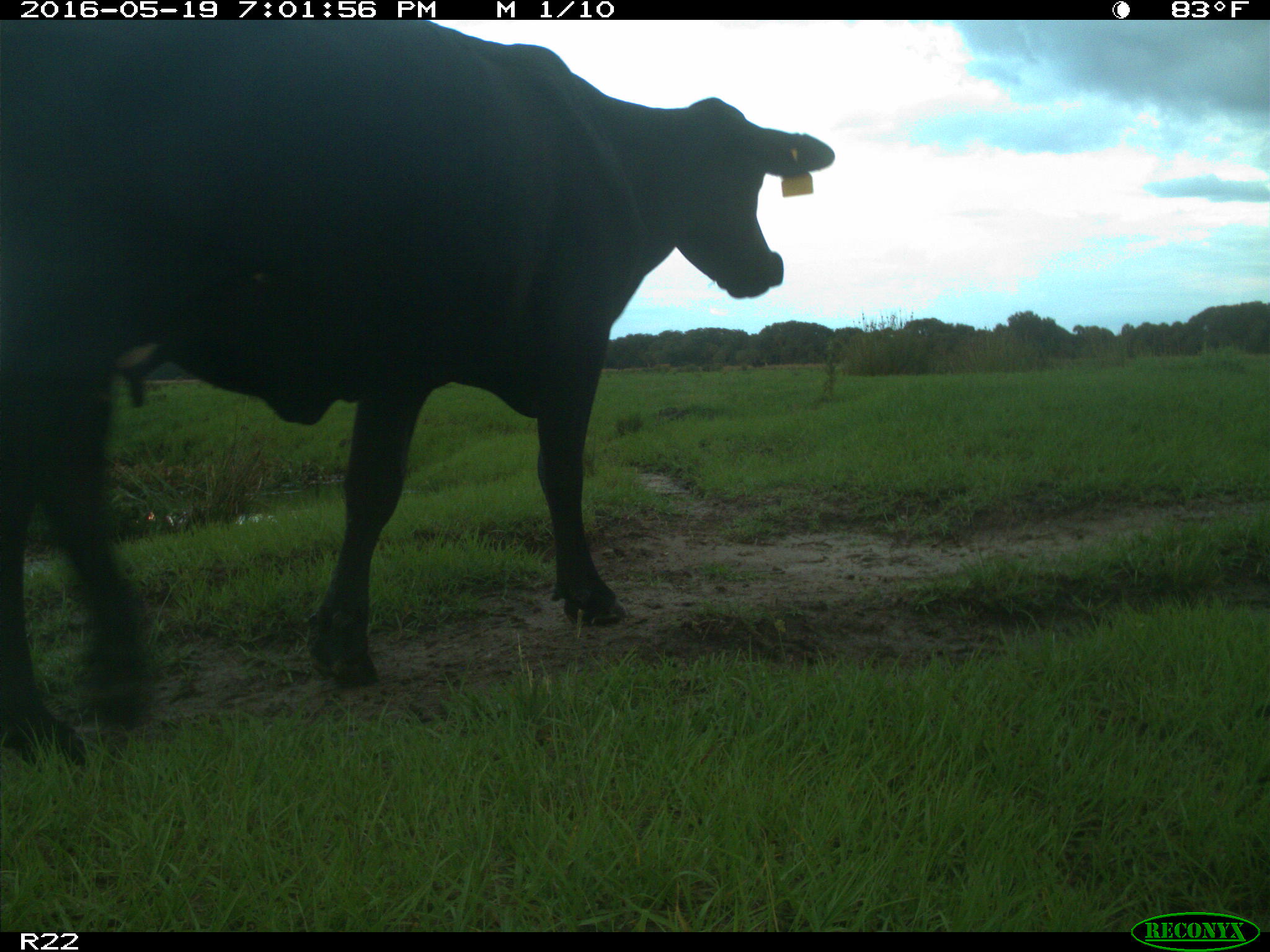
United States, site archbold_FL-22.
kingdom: Animalia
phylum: Chordata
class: Mammalia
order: Artiodactyla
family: Bovidae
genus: Bos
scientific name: Bos taurus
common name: domestic cow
Bos taurus (domestic cow).